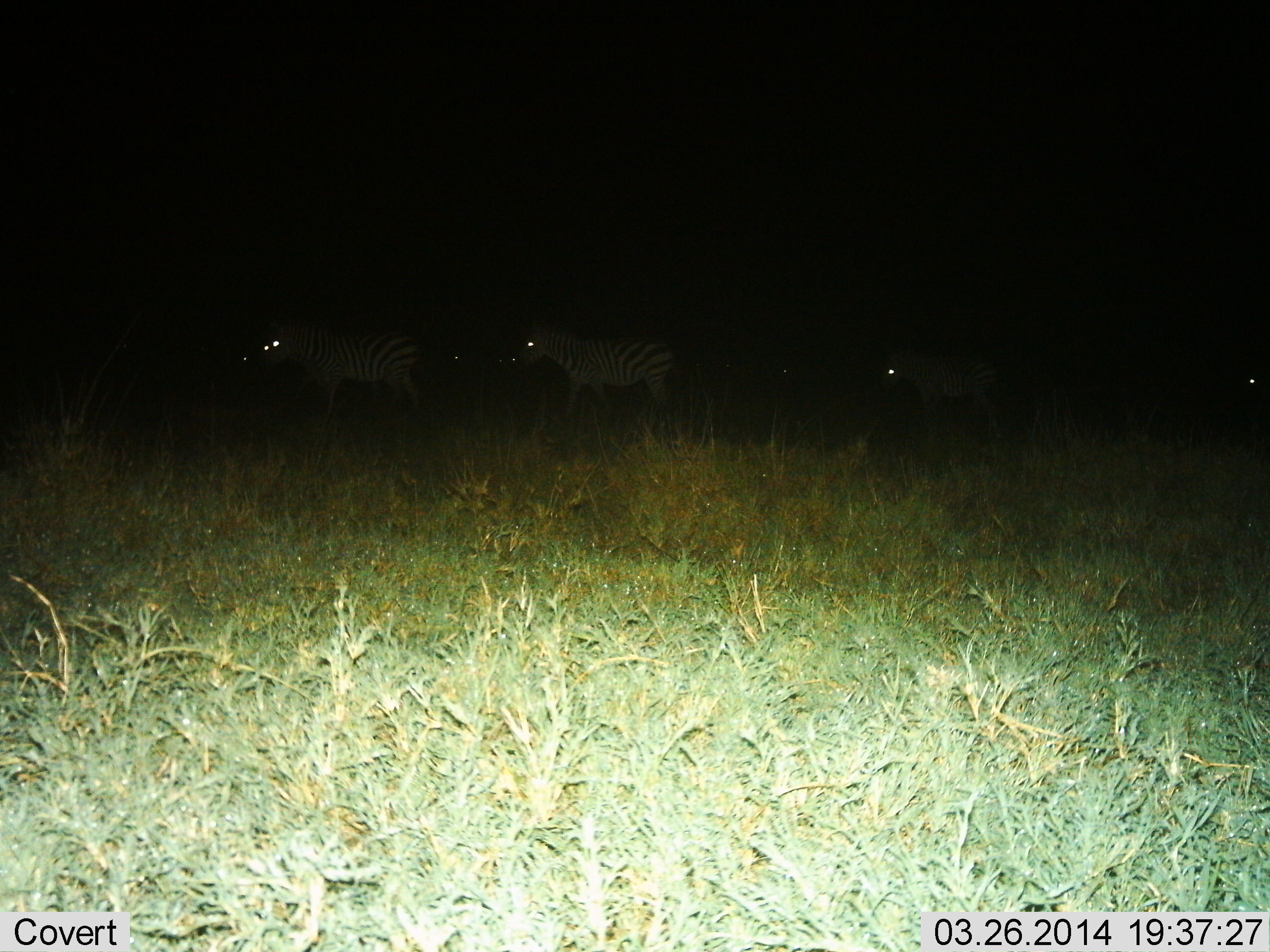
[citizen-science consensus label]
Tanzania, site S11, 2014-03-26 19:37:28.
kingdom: Animalia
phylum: Chordata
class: Mammalia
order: Perissodactyla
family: Equidae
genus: Equus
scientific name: Equus quagga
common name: plains zebra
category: zebra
Zebra (plains zebra) (Equus quagga), count 4. Behavior (volunteer vote fractions): standing 50%, resting 0%, moving 63%, interacting 0%. Young present (vote fraction): 3%. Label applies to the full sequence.